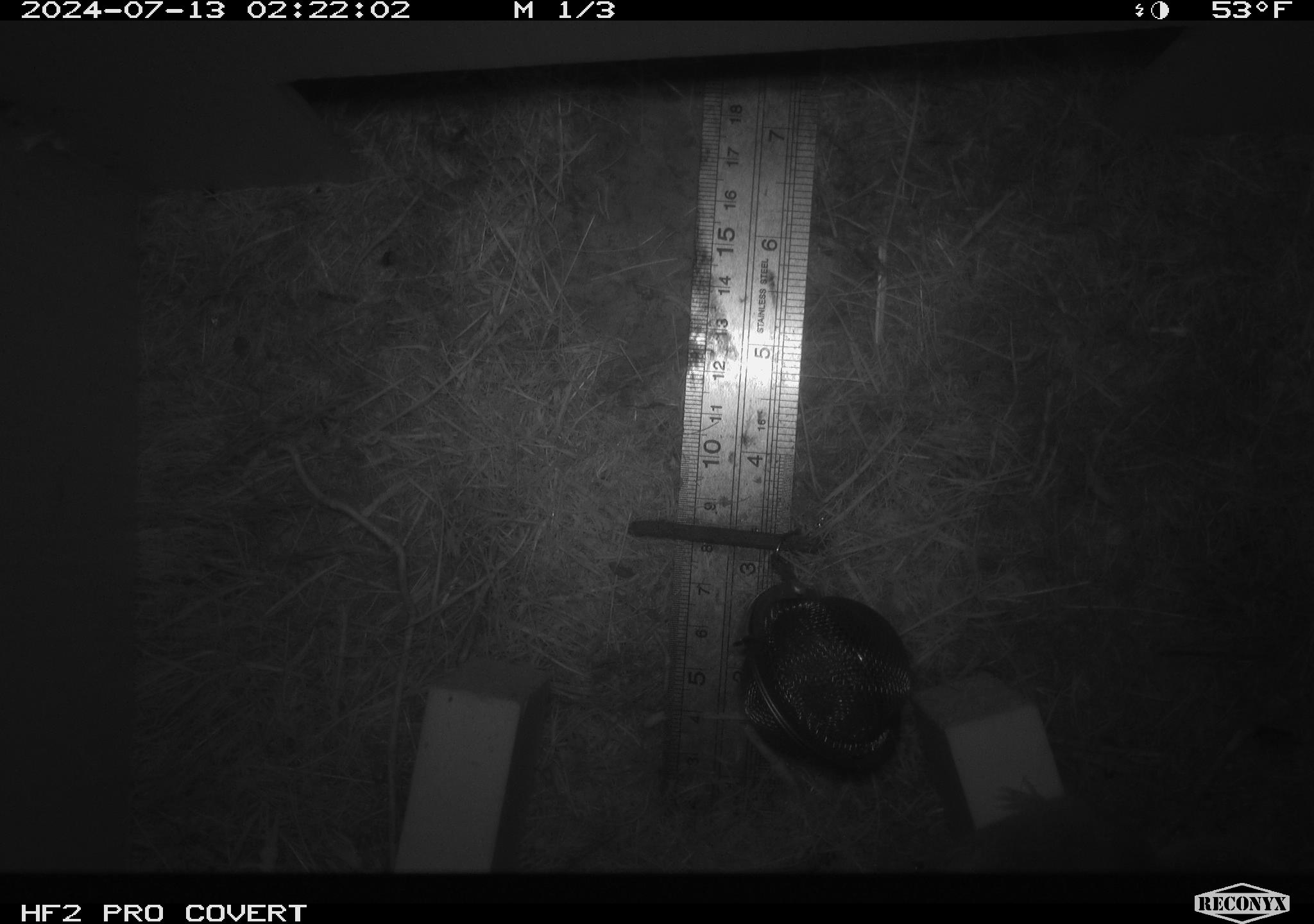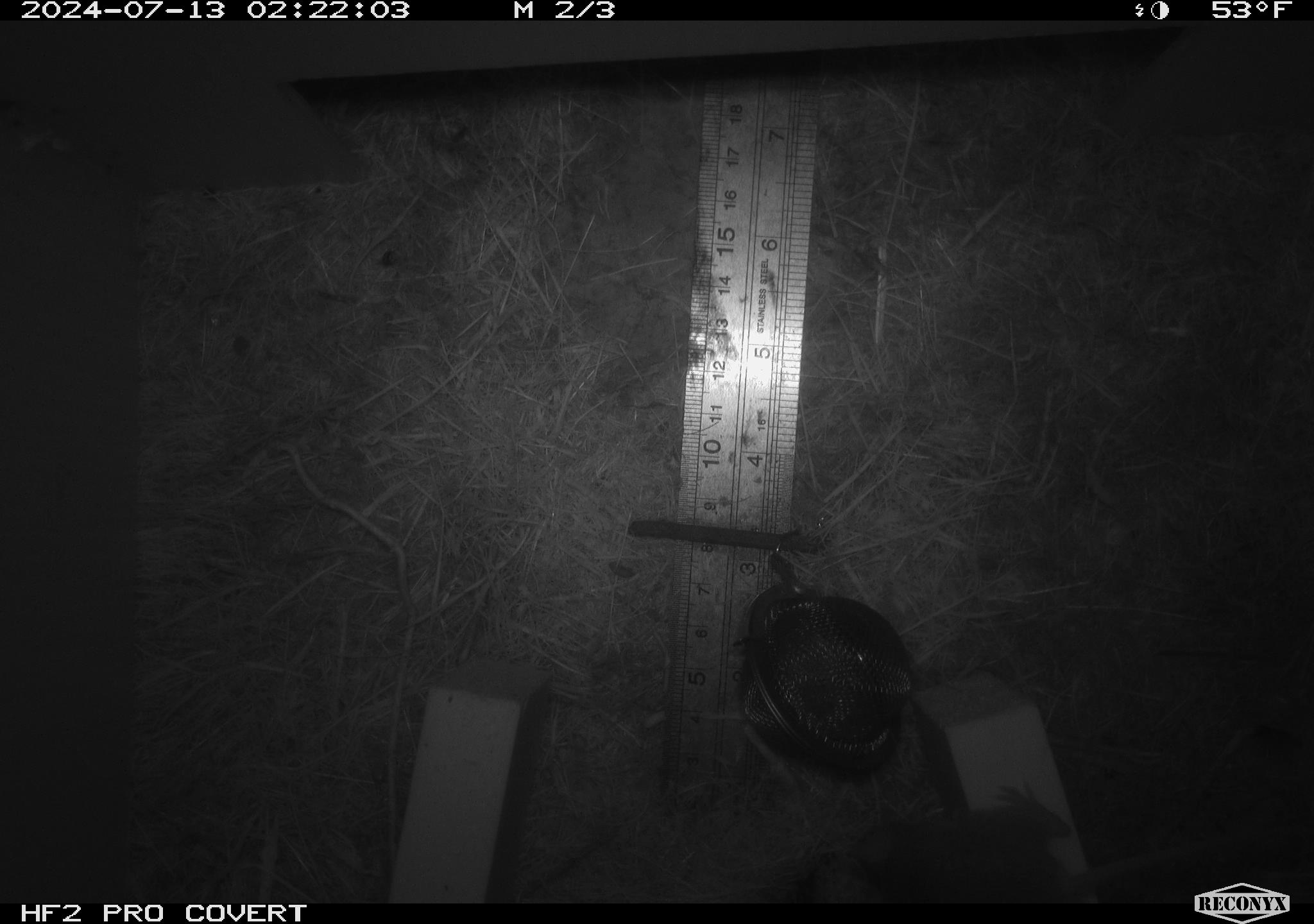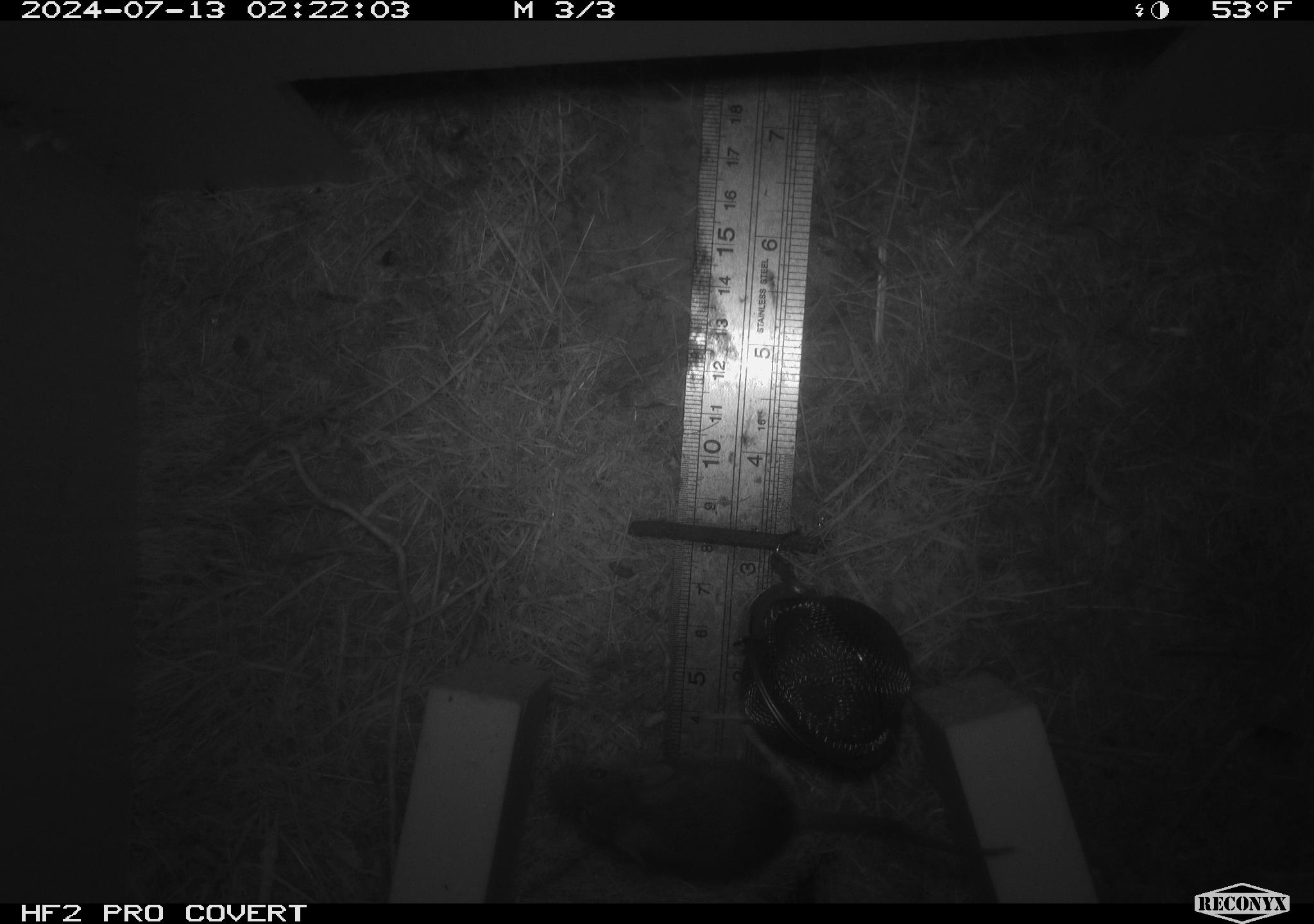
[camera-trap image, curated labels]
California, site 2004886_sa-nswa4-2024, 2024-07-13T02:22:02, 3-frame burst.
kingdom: Animalia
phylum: Chordata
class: Mammalia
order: Rodentia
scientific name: Rodentia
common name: mouse species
Mouse species (Rodentia).